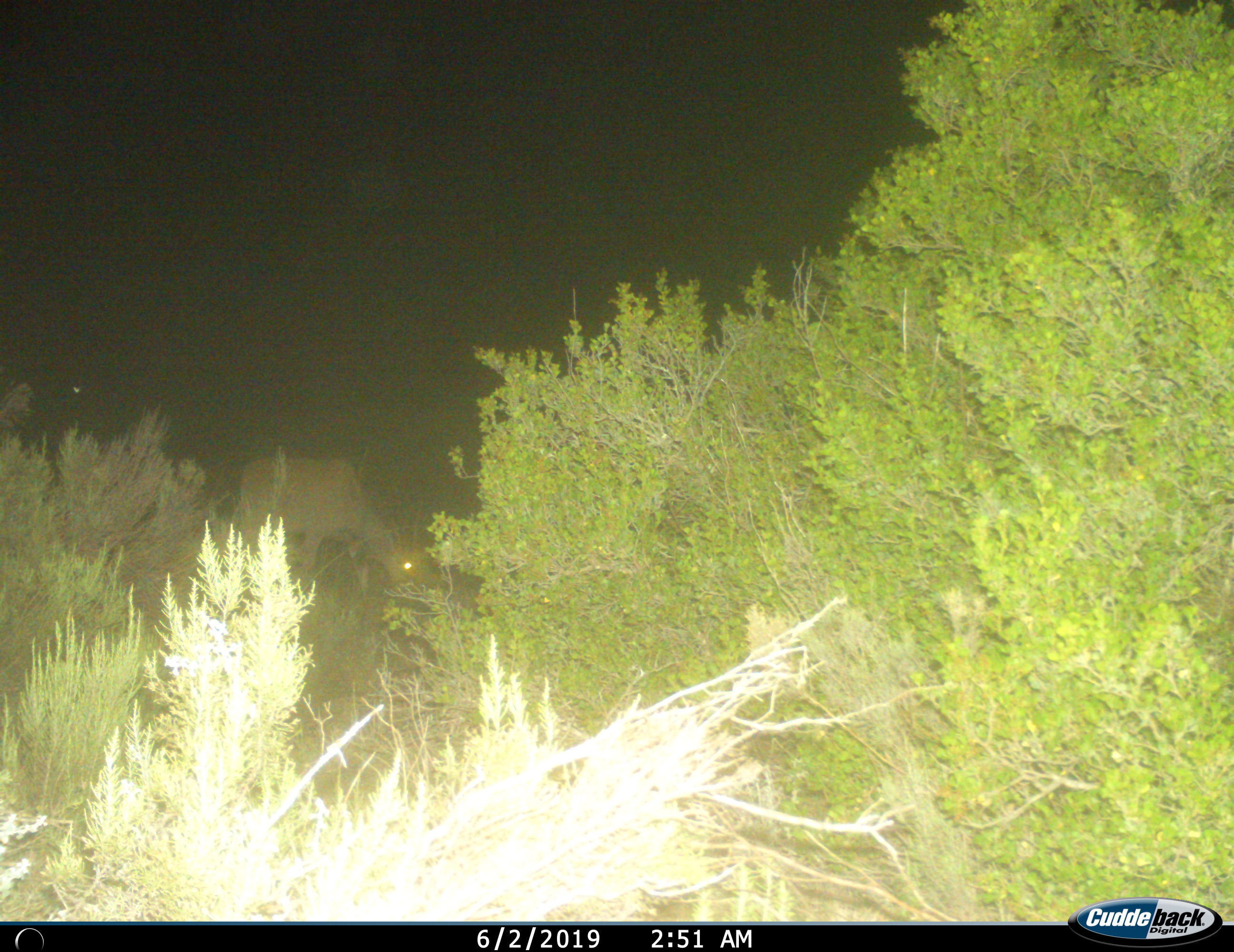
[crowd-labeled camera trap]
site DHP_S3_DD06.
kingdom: Animalia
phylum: Chordata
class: Mammalia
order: Artiodactyla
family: Bovidae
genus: Tragelaphus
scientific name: Tragelaphus oryx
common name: eland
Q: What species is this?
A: Eland (Tragelaphus oryx).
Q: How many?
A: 1.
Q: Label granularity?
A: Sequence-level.